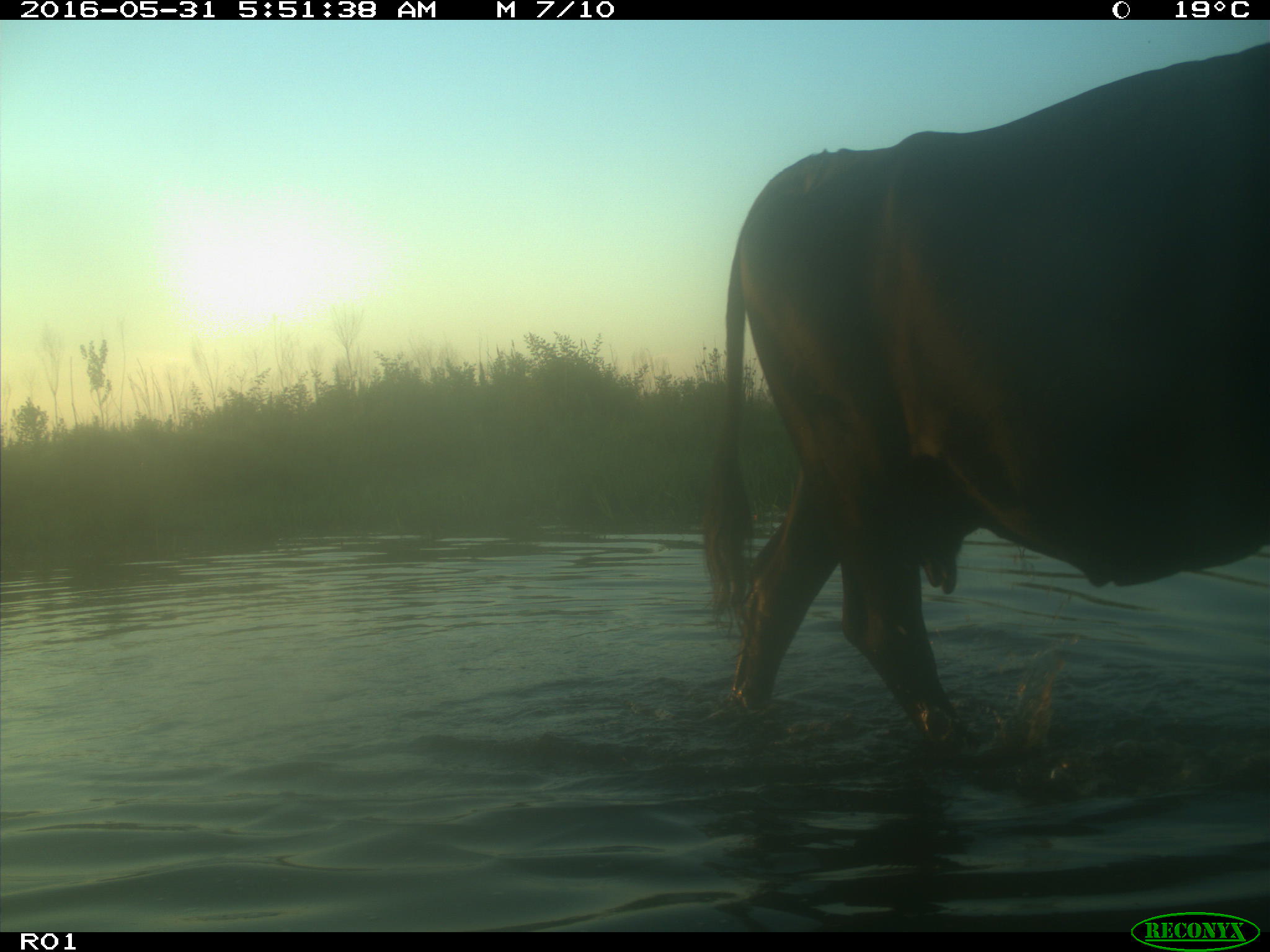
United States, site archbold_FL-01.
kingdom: Animalia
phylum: Chordata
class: Mammalia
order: Artiodactyla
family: Bovidae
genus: Bos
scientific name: Bos taurus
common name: domestic cow